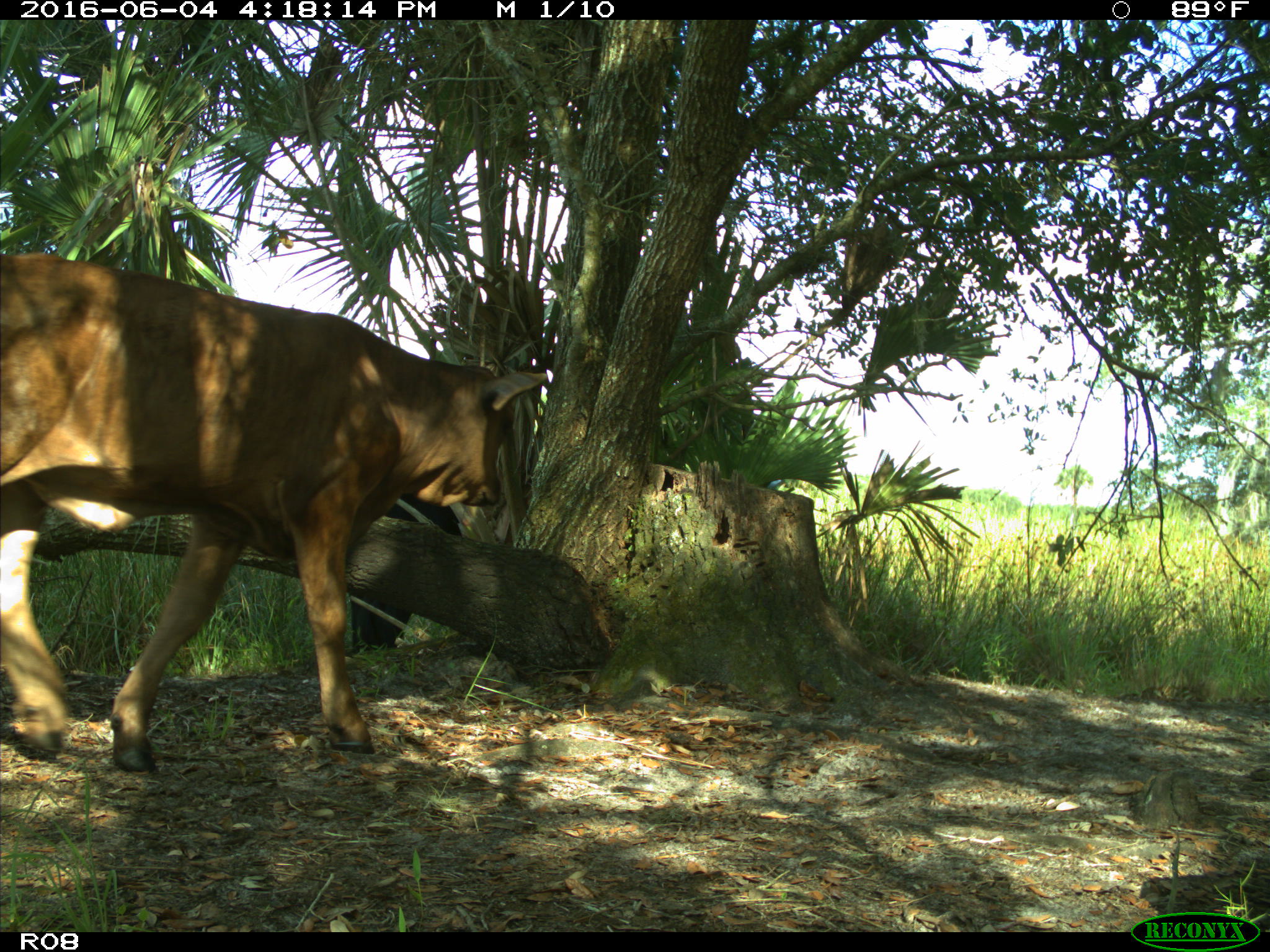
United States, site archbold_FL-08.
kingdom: Animalia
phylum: Chordata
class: Mammalia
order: Artiodactyla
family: Bovidae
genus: Bos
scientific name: Bos taurus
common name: domestic cow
Bos taurus (domestic cow).